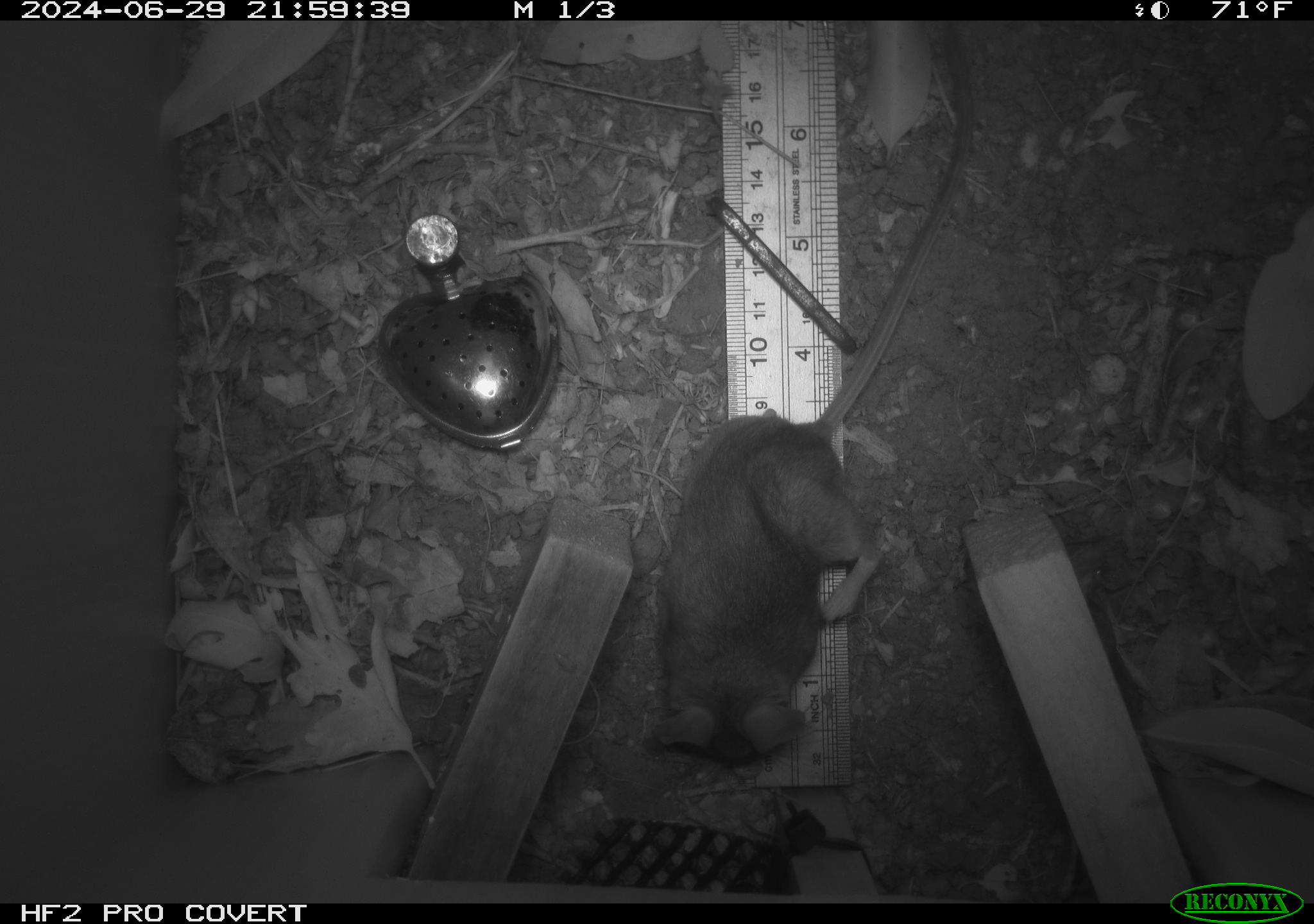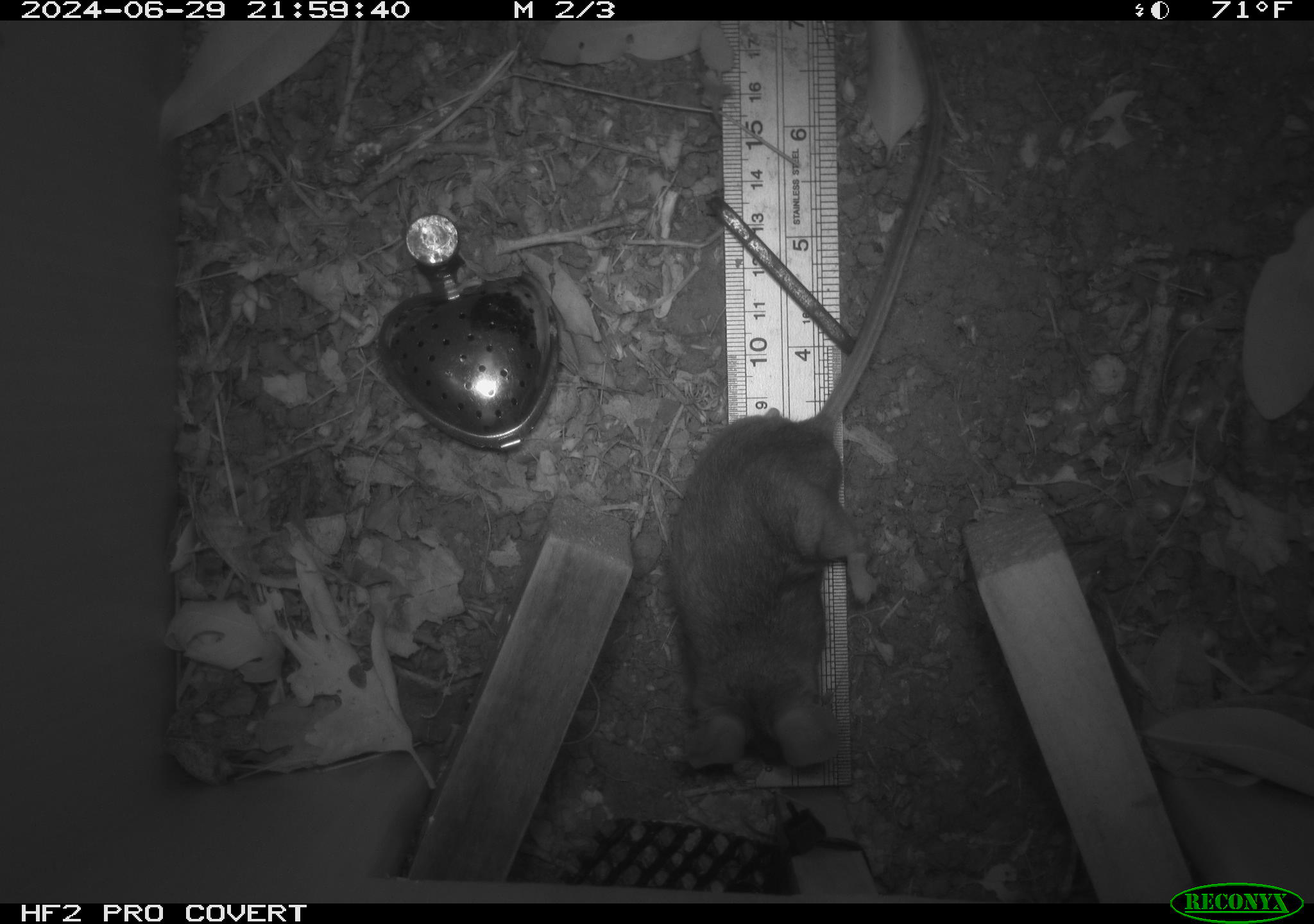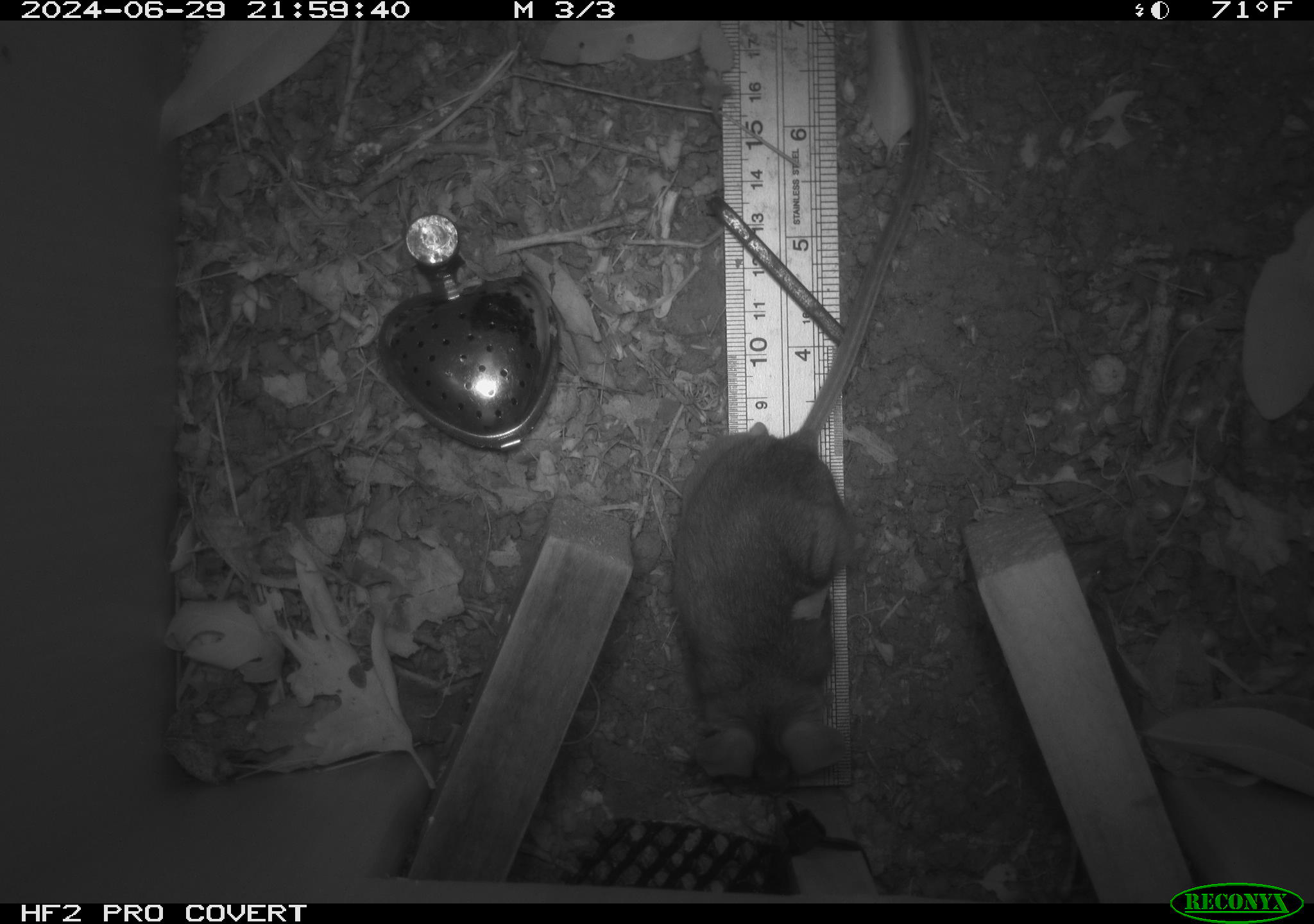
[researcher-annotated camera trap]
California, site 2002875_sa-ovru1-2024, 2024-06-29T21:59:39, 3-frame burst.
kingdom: Animalia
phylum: Chordata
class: Mammalia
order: Rodentia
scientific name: Rodentia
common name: rodent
Rodent (Rodentia).